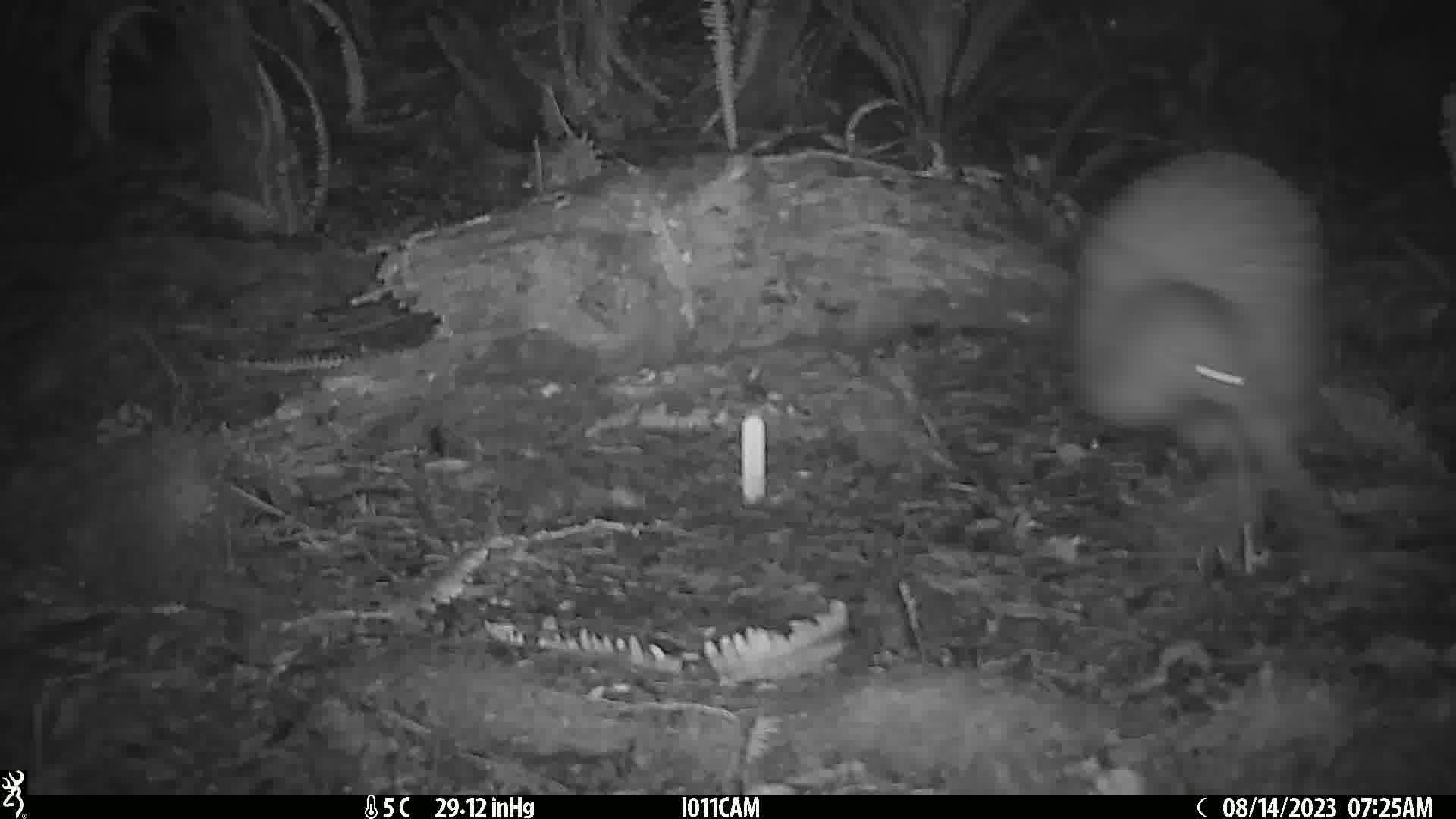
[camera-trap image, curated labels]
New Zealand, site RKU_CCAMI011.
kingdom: Animalia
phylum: Chordata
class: Aves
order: Apterygiformes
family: Apterygidae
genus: Apteryx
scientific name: Apteryx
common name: kiwi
Kiwi (Apteryx).